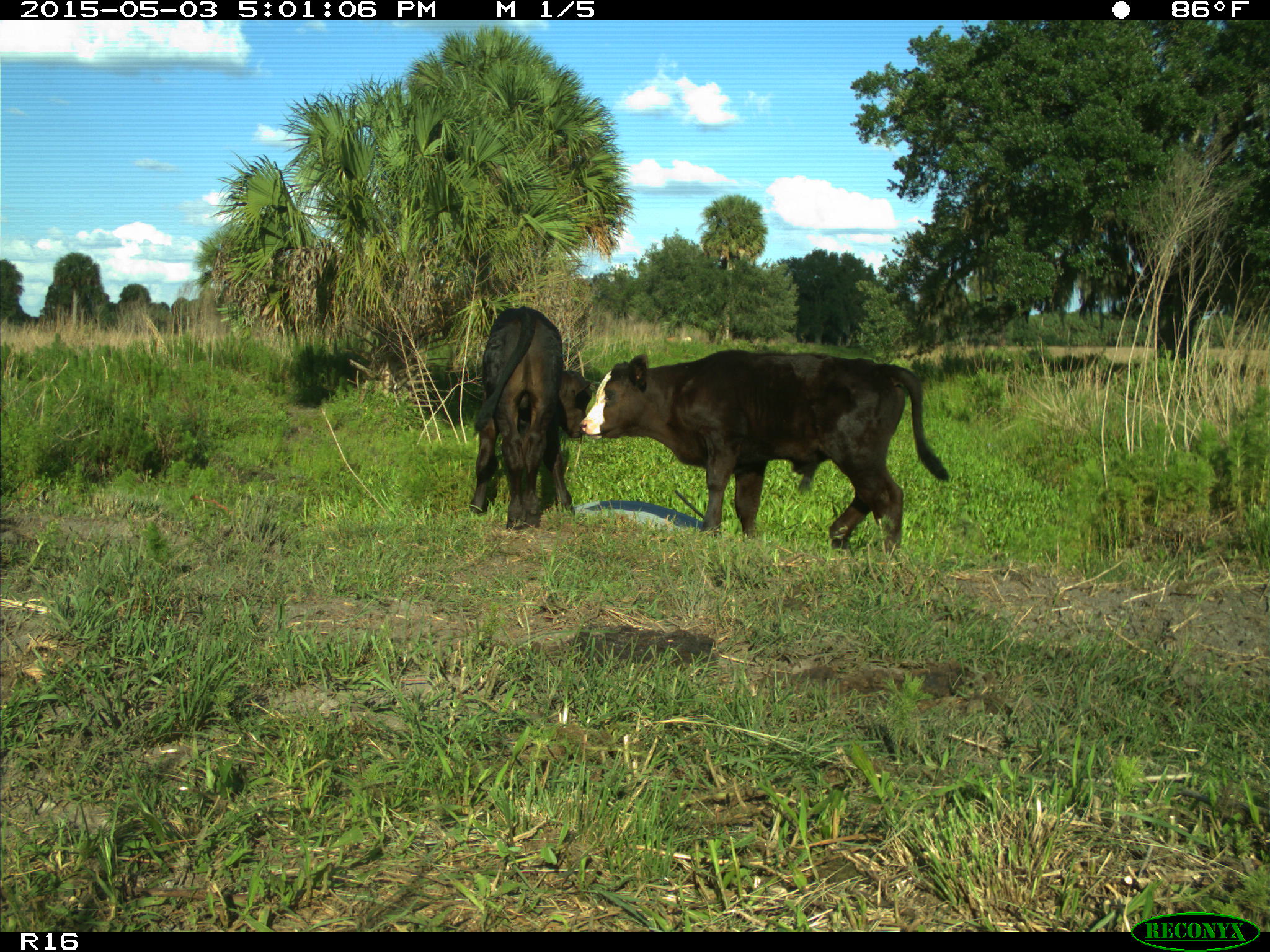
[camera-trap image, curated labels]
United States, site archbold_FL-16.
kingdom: Animalia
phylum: Chordata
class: Mammalia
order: Artiodactyla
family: Bovidae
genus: Bos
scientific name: Bos taurus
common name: domestic cow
Bos taurus (domestic cow).